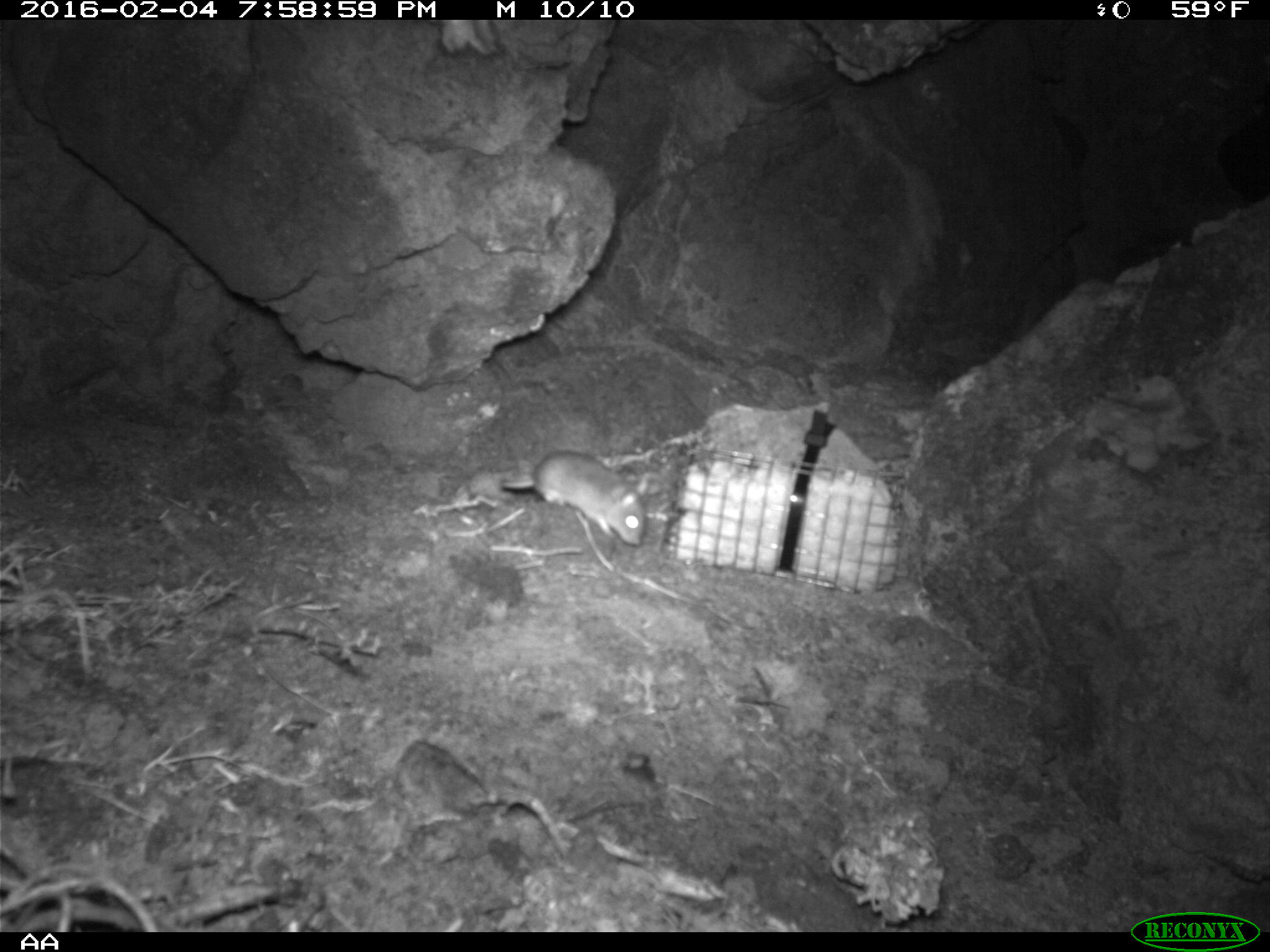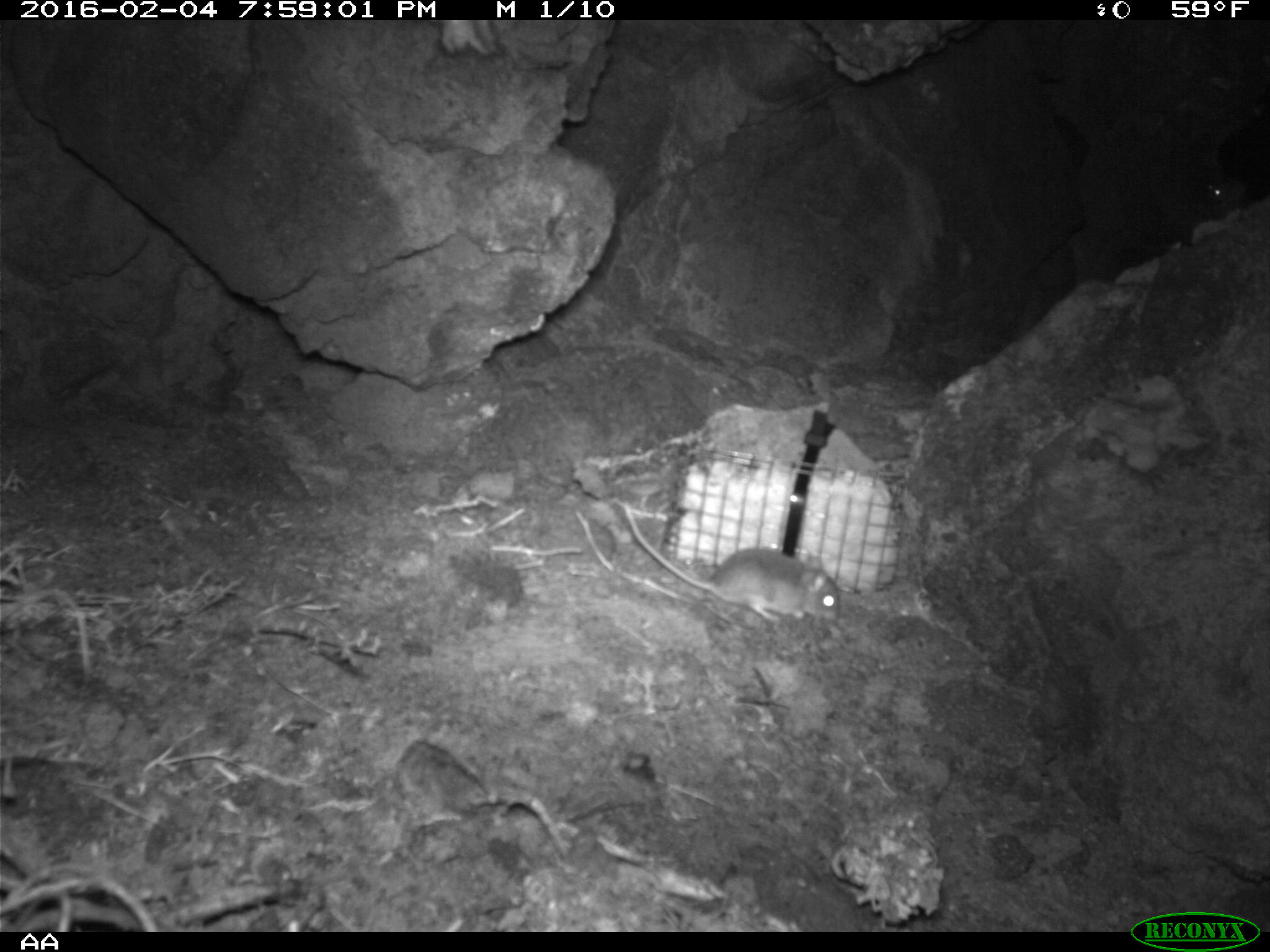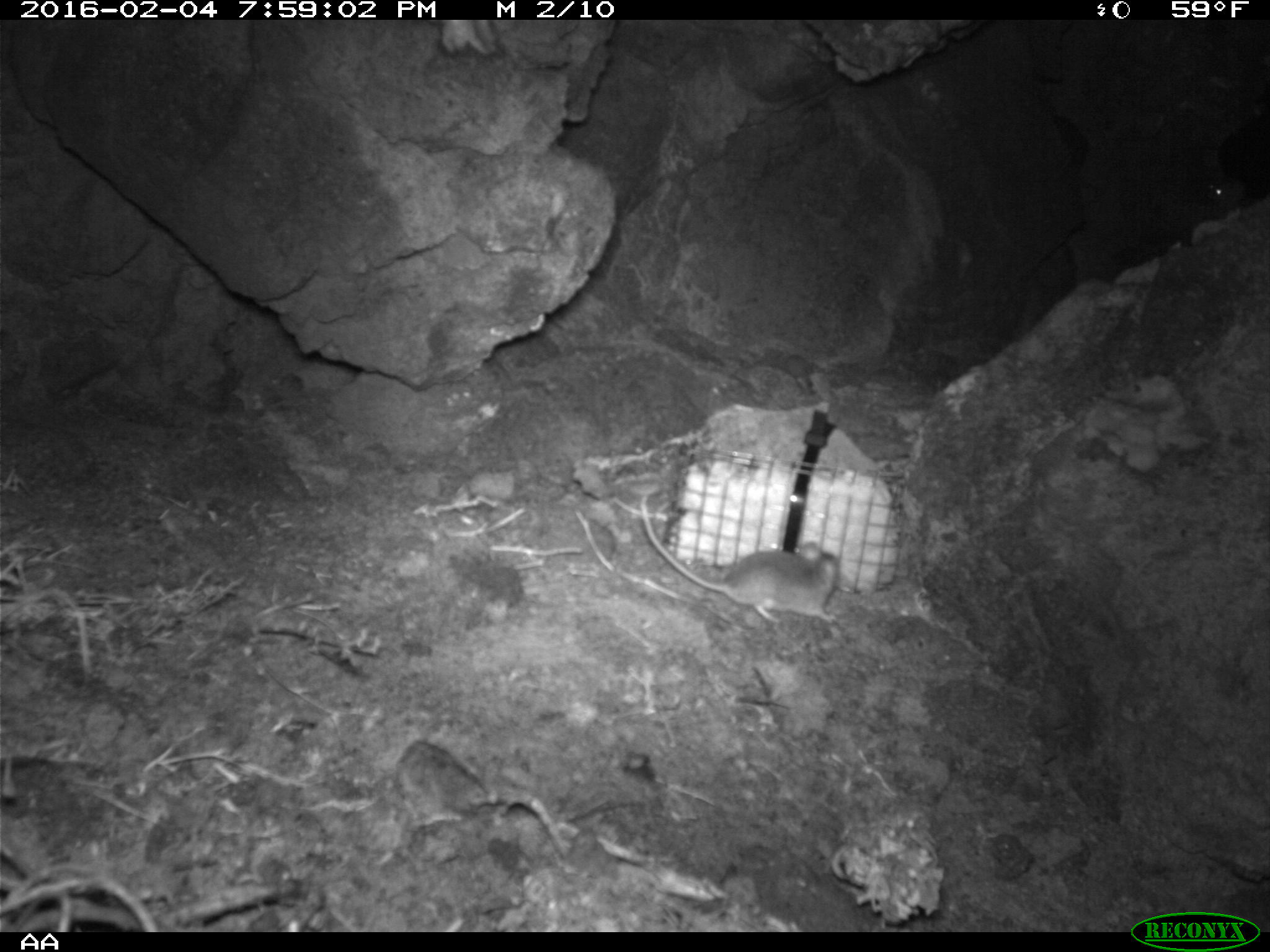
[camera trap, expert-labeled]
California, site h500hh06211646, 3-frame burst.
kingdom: Animalia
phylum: Chordata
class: Mammalia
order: Rodentia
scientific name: Rodentia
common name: rodent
Rodent (Rodentia).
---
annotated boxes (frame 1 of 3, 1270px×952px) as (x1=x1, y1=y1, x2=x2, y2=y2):
rodent: (x1=498, y1=447, x2=645, y2=545)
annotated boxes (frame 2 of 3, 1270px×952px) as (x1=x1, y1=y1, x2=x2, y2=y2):
rodent: (x1=624, y1=503, x2=843, y2=623)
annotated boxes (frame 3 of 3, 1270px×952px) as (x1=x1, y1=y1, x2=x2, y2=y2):
rodent: (x1=640, y1=495, x2=843, y2=624); (x1=1199, y1=171, x2=1252, y2=206)